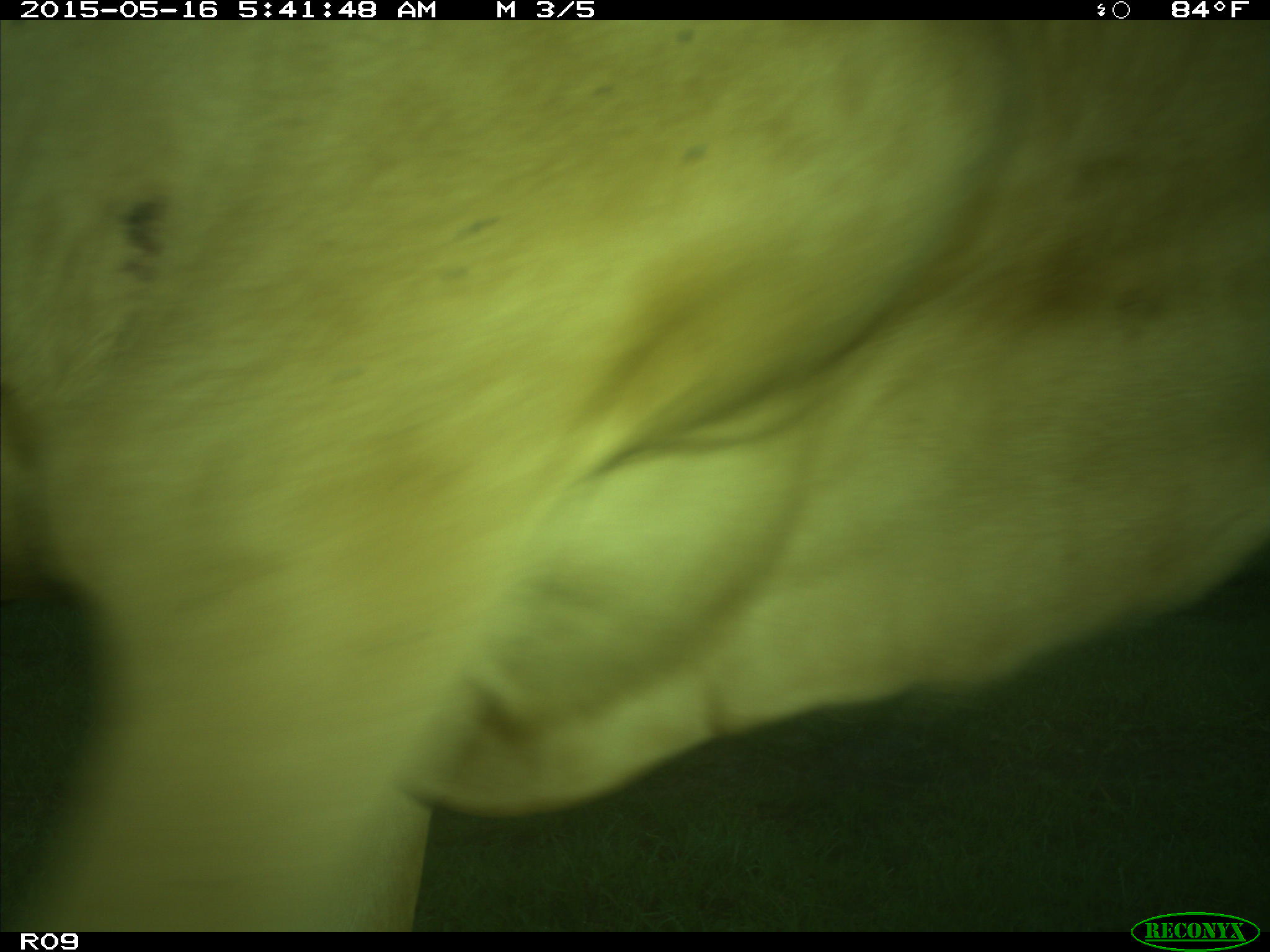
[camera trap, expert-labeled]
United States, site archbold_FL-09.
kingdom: Animalia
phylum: Chordata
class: Mammalia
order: Artiodactyla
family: Bovidae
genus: Bos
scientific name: Bos taurus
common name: domestic cow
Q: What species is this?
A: Bos taurus (domestic cow).